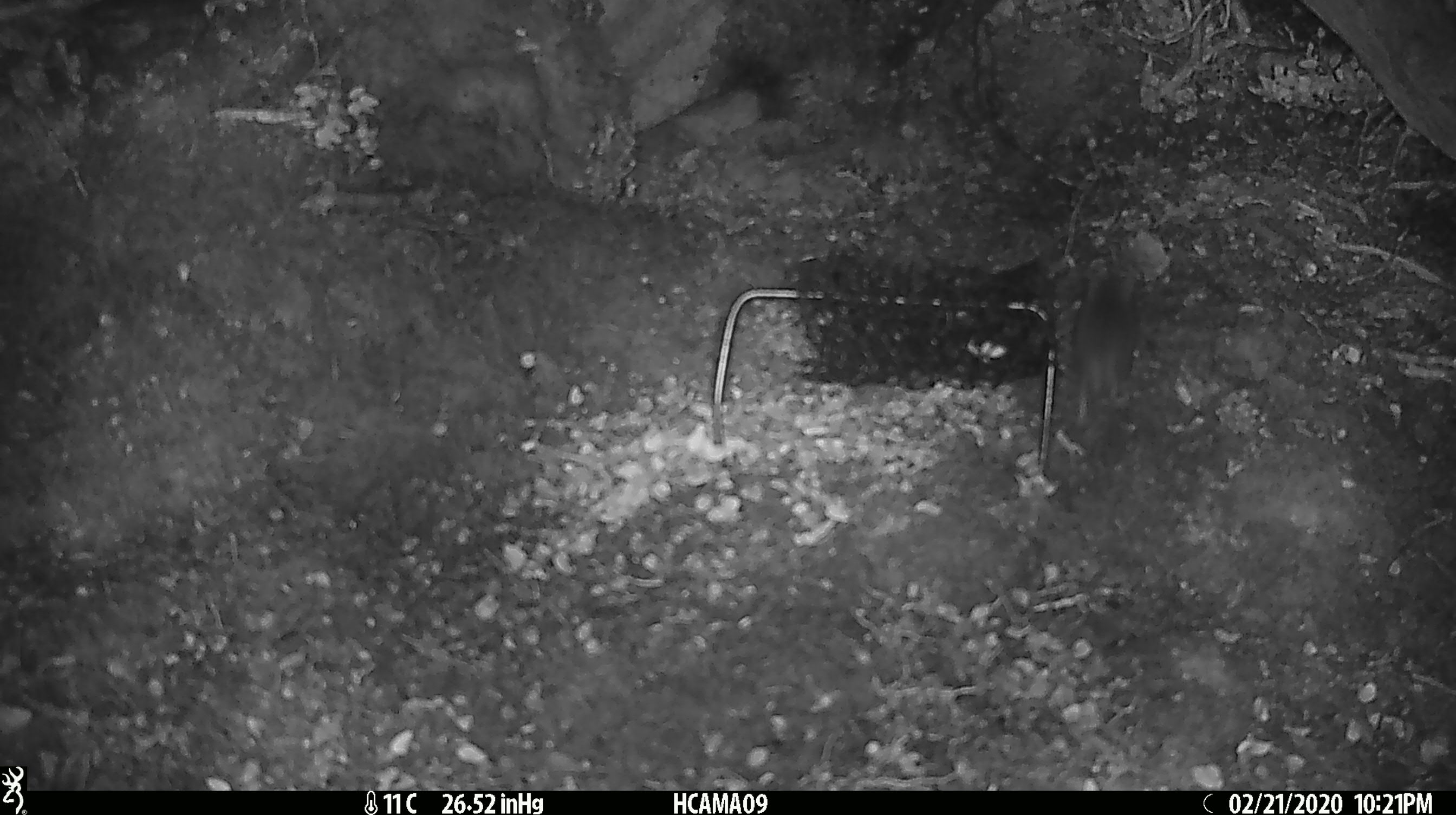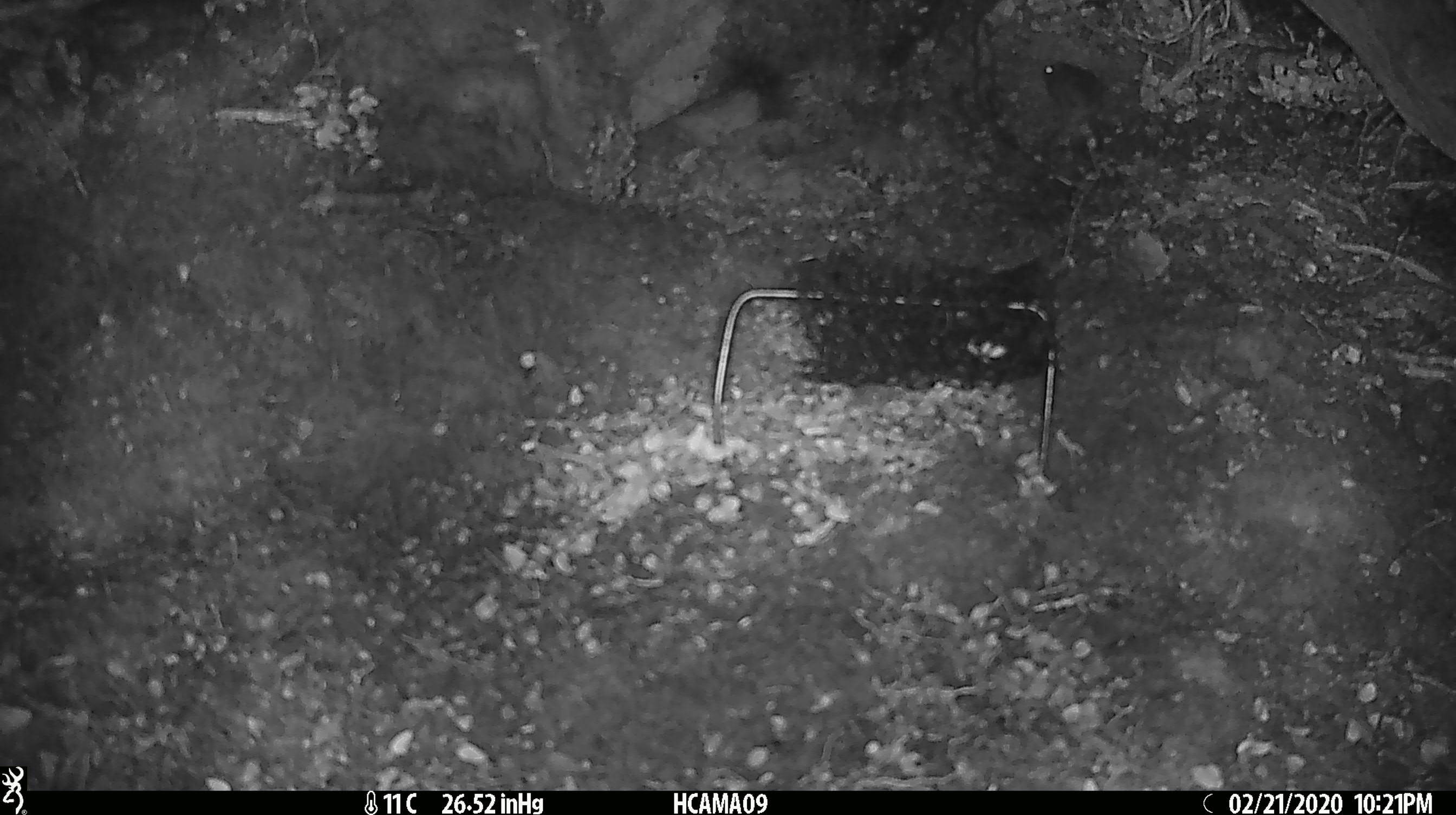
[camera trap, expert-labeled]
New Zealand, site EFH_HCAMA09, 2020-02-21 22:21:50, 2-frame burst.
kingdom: Animalia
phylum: Chordata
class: Mammalia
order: Rodentia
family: Muridae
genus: Mus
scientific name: Mus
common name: mouse